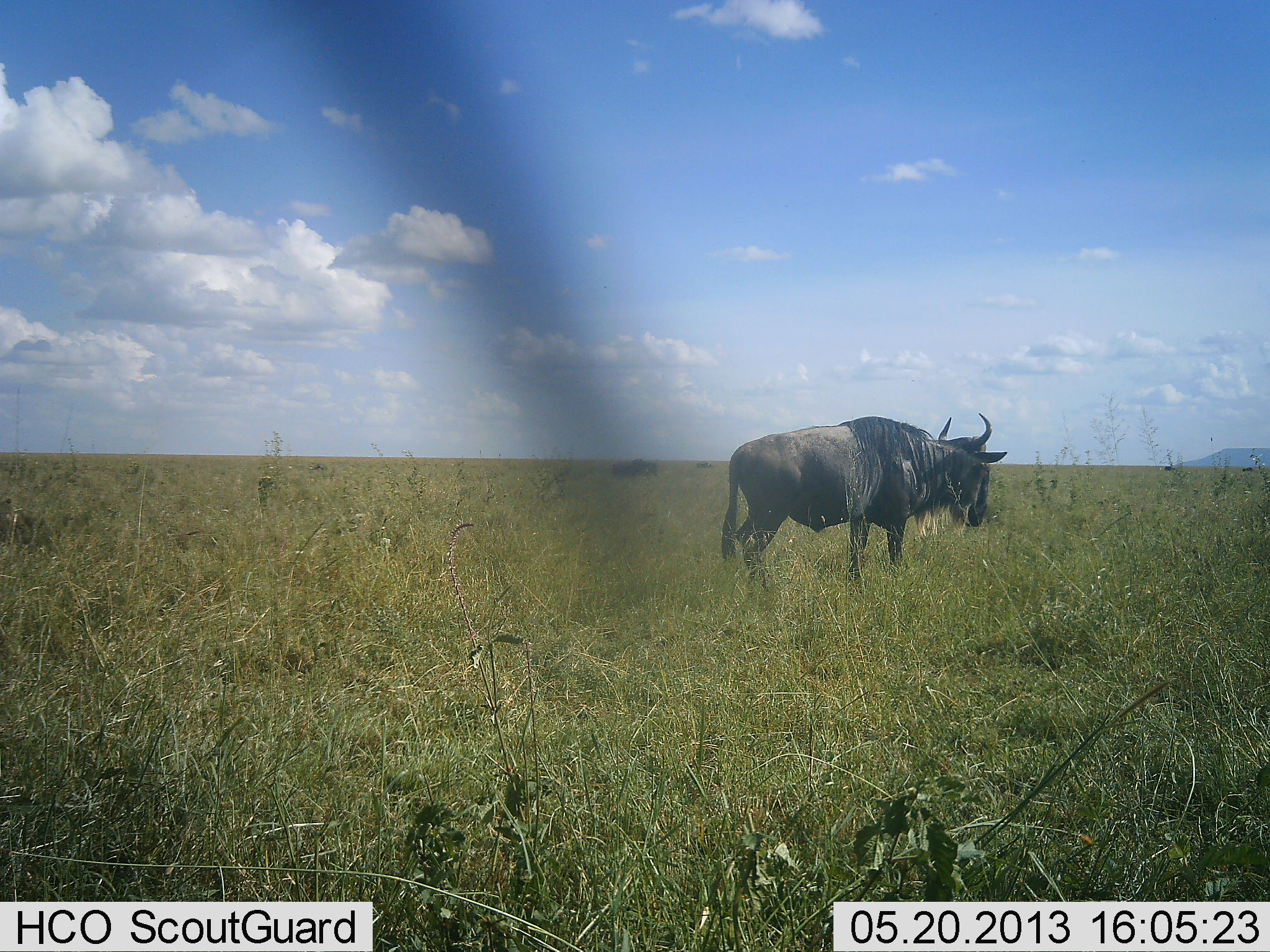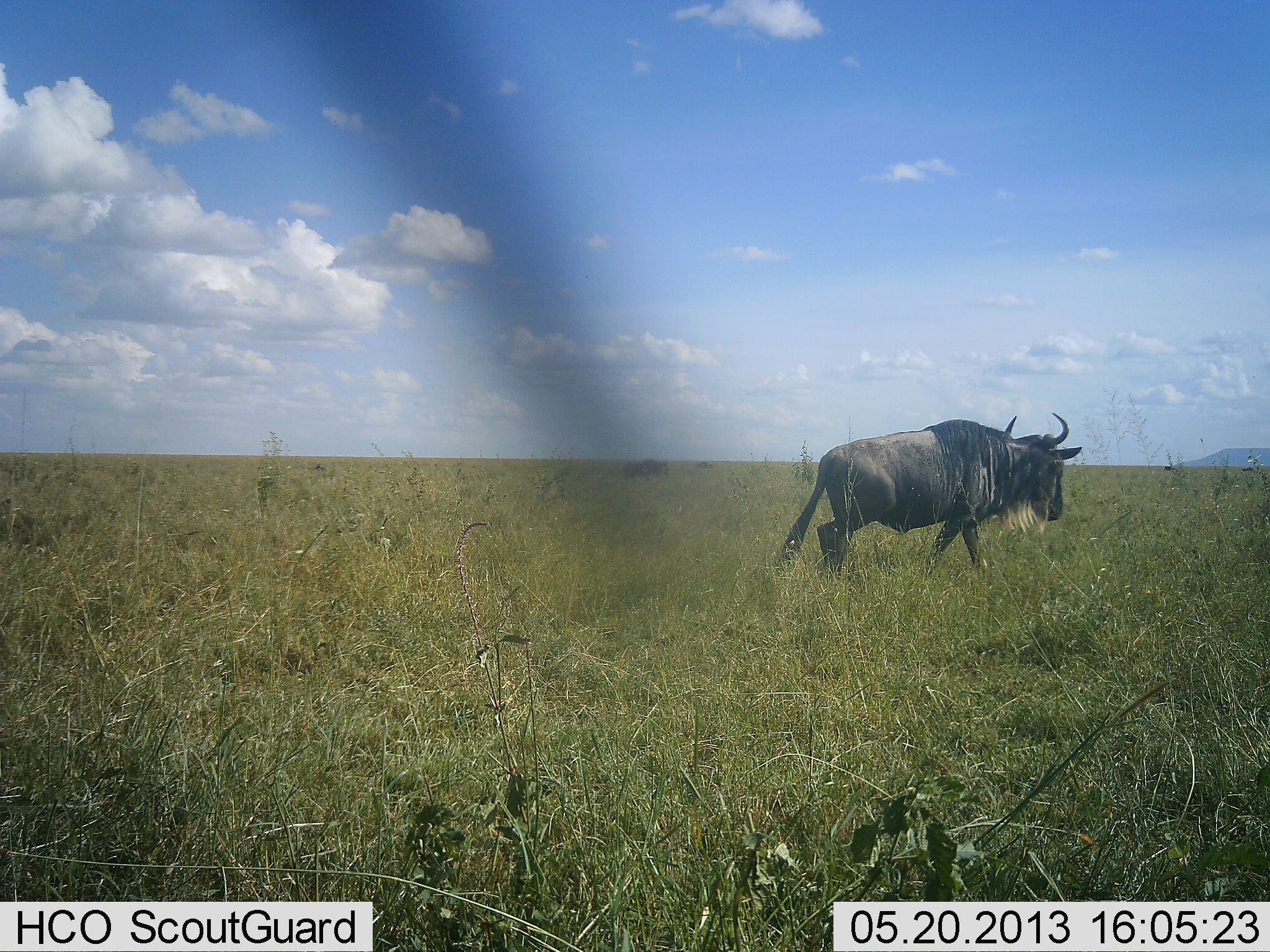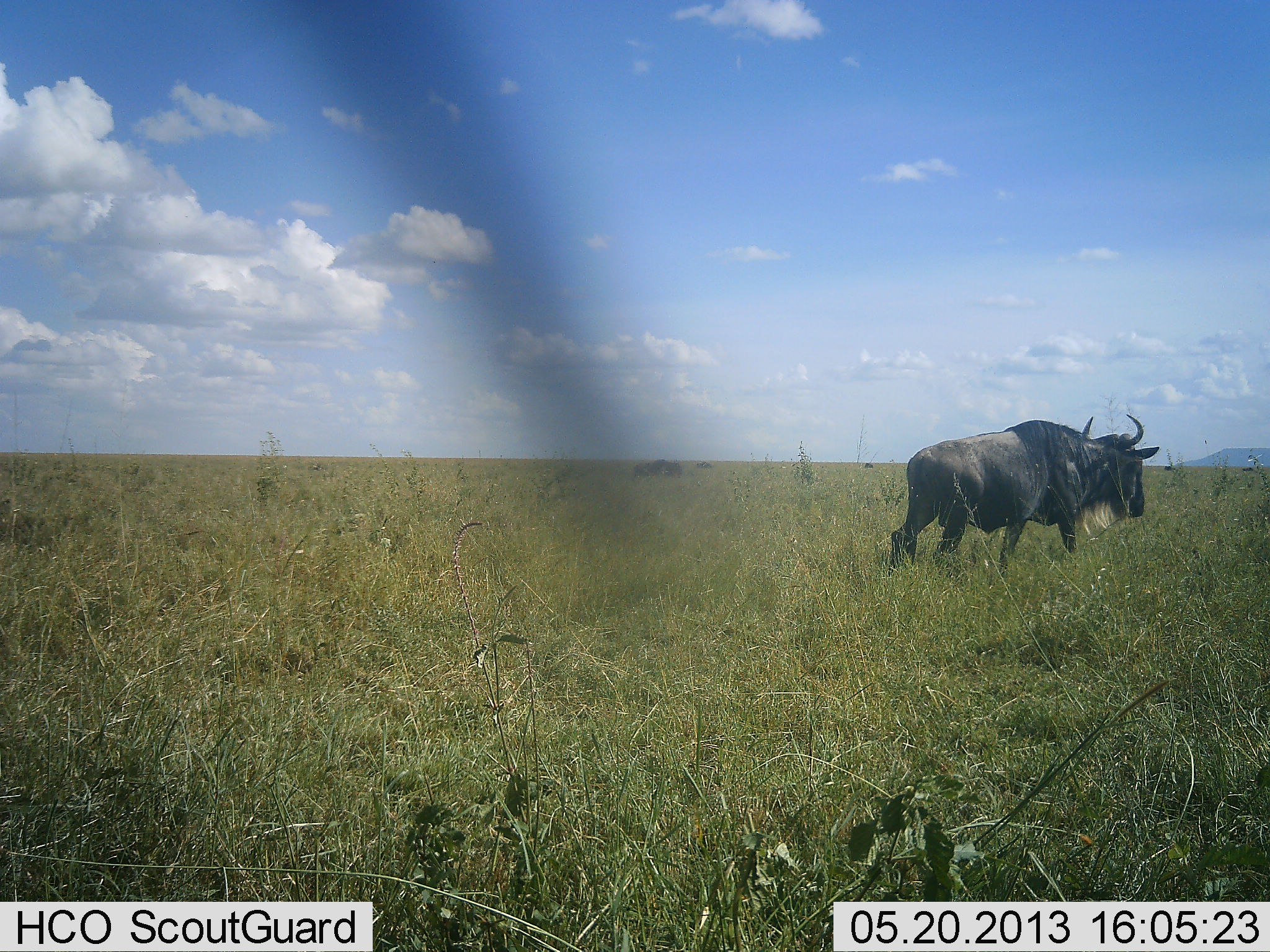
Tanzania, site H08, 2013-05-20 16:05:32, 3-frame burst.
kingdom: Animalia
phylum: Chordata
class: Mammalia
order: Artiodactyla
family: Bovidae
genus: Connochaetes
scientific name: Connochaetes taurinus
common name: blue wildebeest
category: wildebeest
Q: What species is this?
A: Wildebeest (blue wildebeest) (Connochaetes taurinus).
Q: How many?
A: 1.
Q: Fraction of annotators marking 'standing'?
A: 0%.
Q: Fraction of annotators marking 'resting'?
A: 0%.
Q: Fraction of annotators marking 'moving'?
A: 100%.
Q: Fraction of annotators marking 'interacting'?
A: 0%.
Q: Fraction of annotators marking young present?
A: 0%.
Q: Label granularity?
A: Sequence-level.